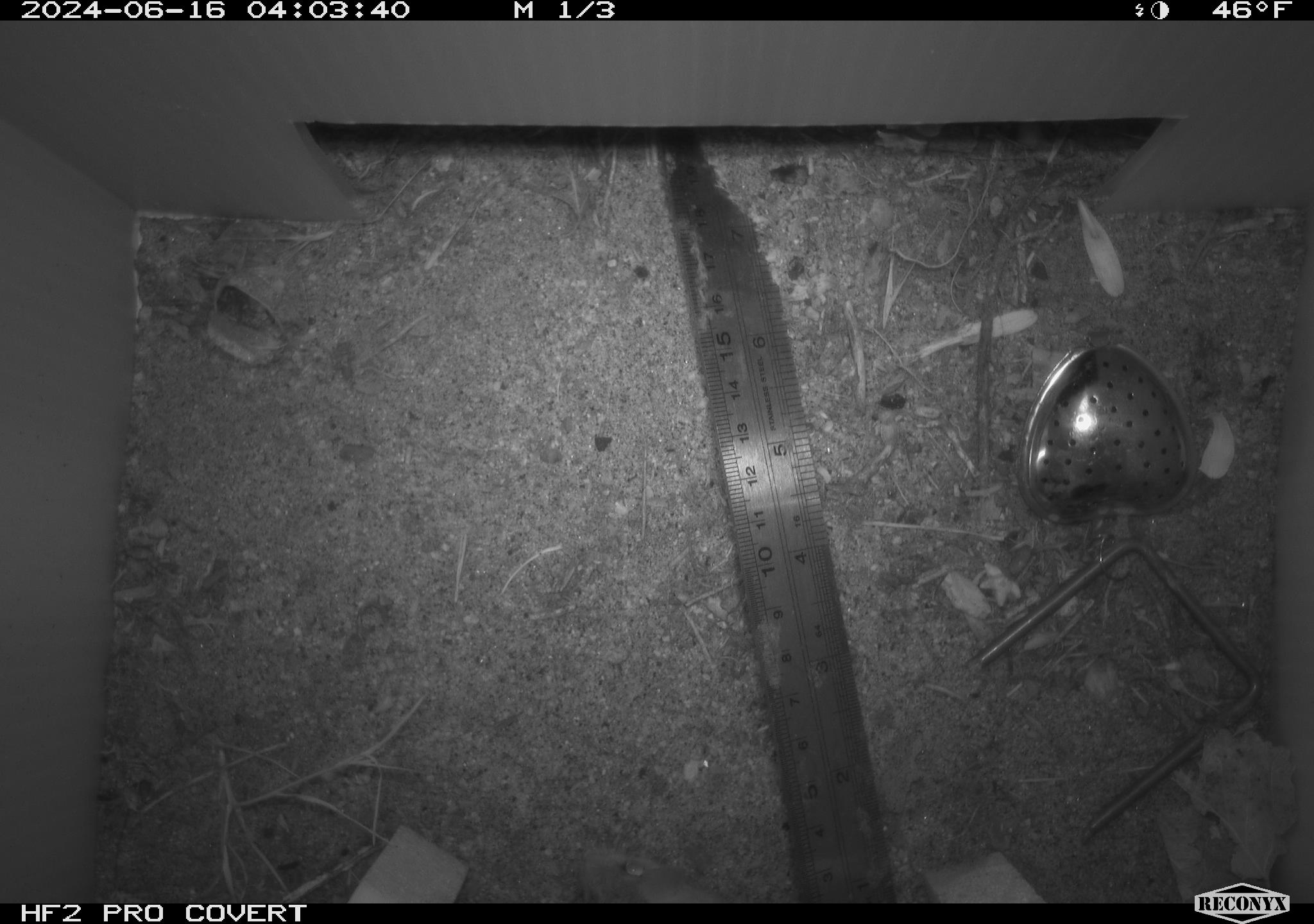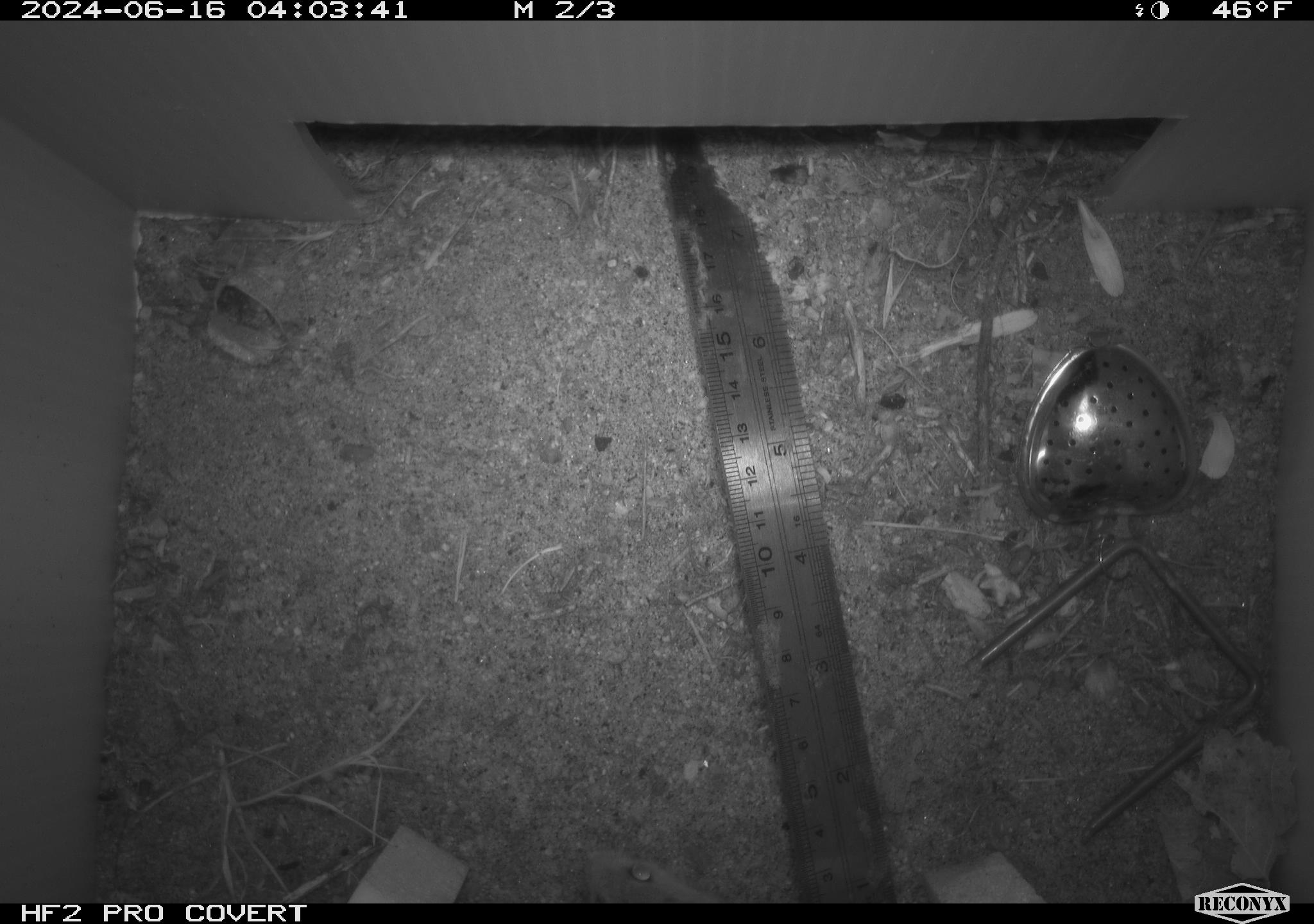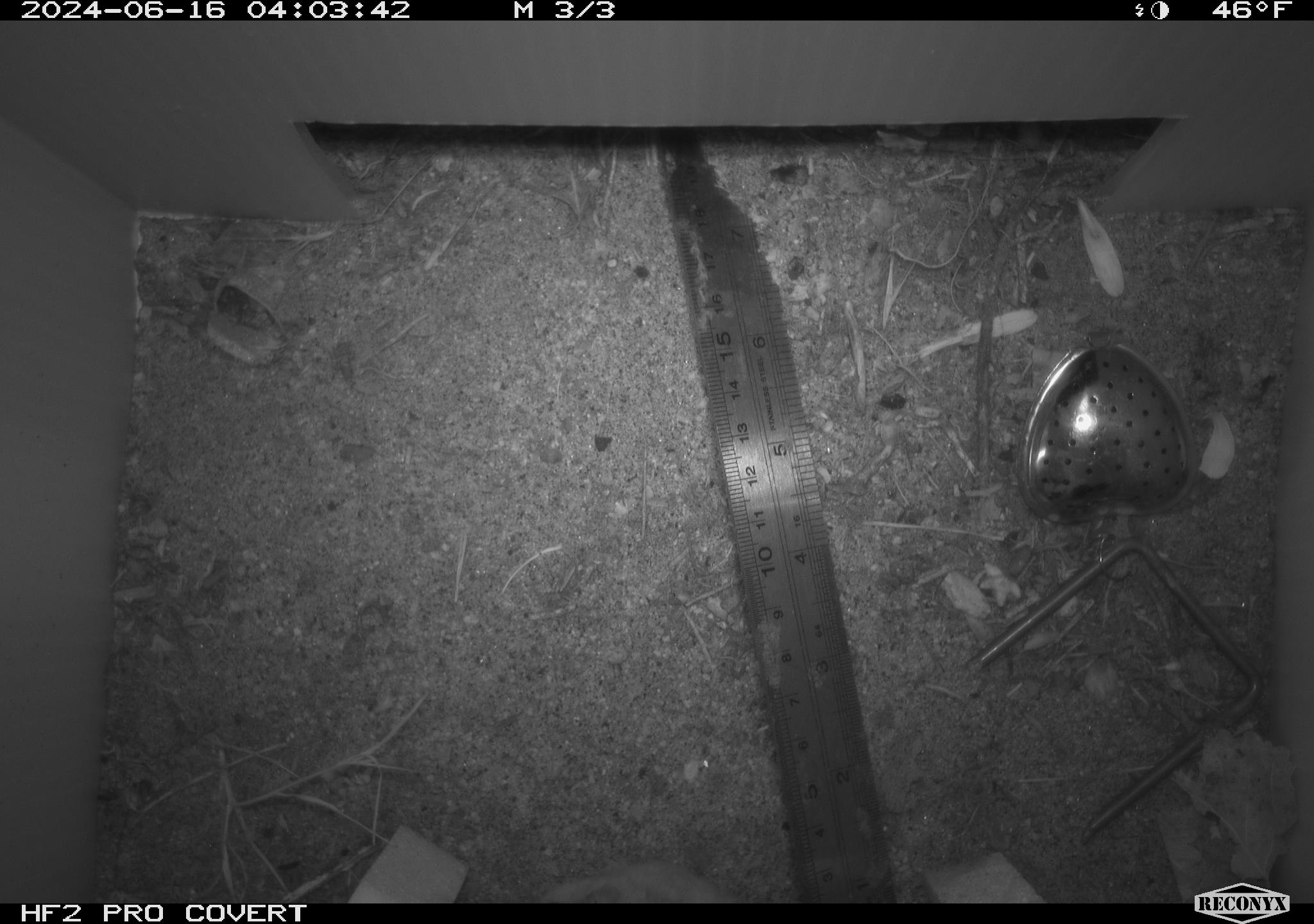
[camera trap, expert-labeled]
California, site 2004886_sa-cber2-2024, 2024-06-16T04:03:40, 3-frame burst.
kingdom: Animalia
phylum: Chordata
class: Mammalia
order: Rodentia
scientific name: Rodentia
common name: mouse species